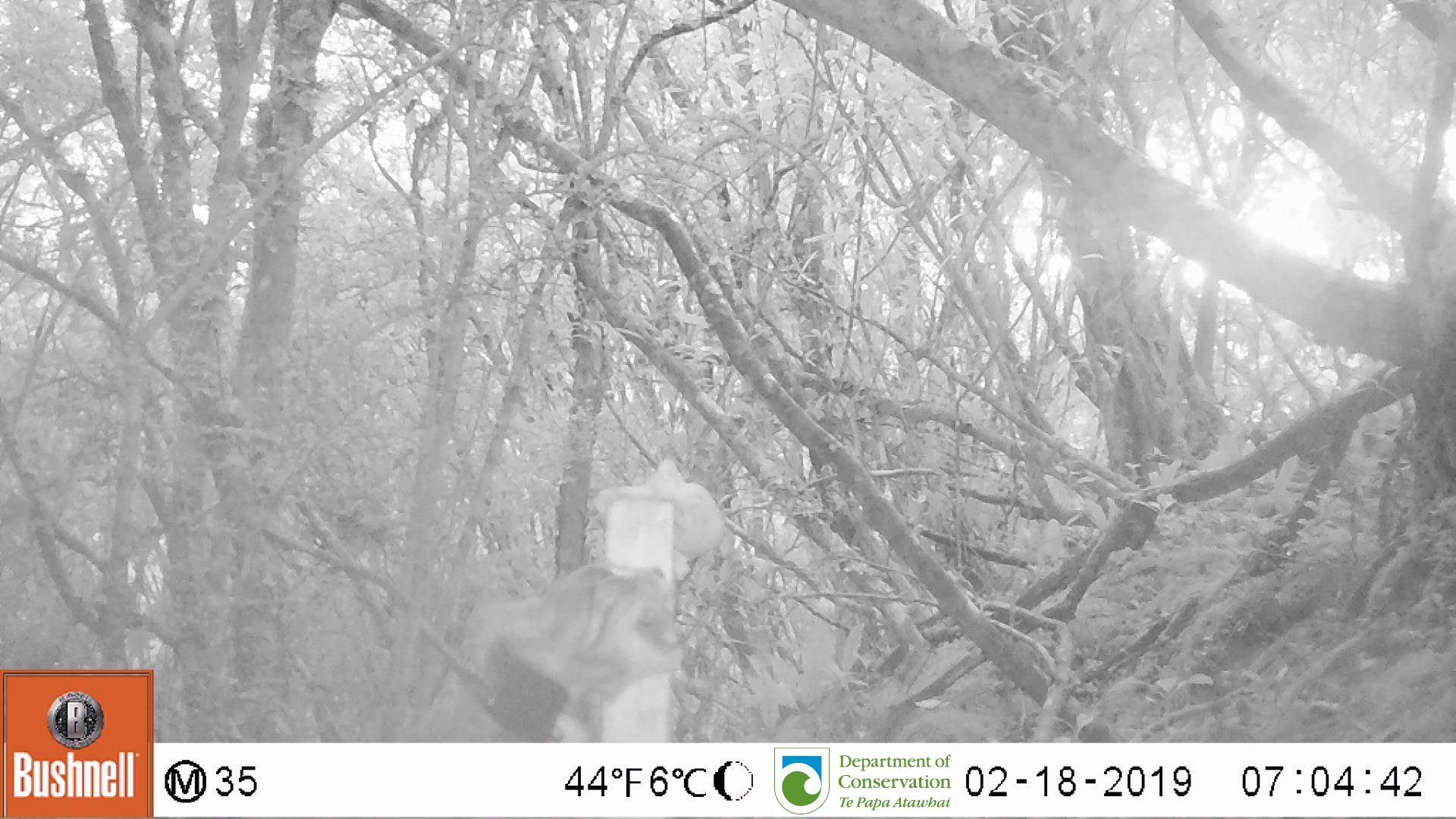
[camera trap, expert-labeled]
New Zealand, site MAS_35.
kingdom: Animalia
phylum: Chordata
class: Mammalia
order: Carnivora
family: Felidae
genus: Felis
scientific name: Felis catus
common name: domestic cat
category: cat